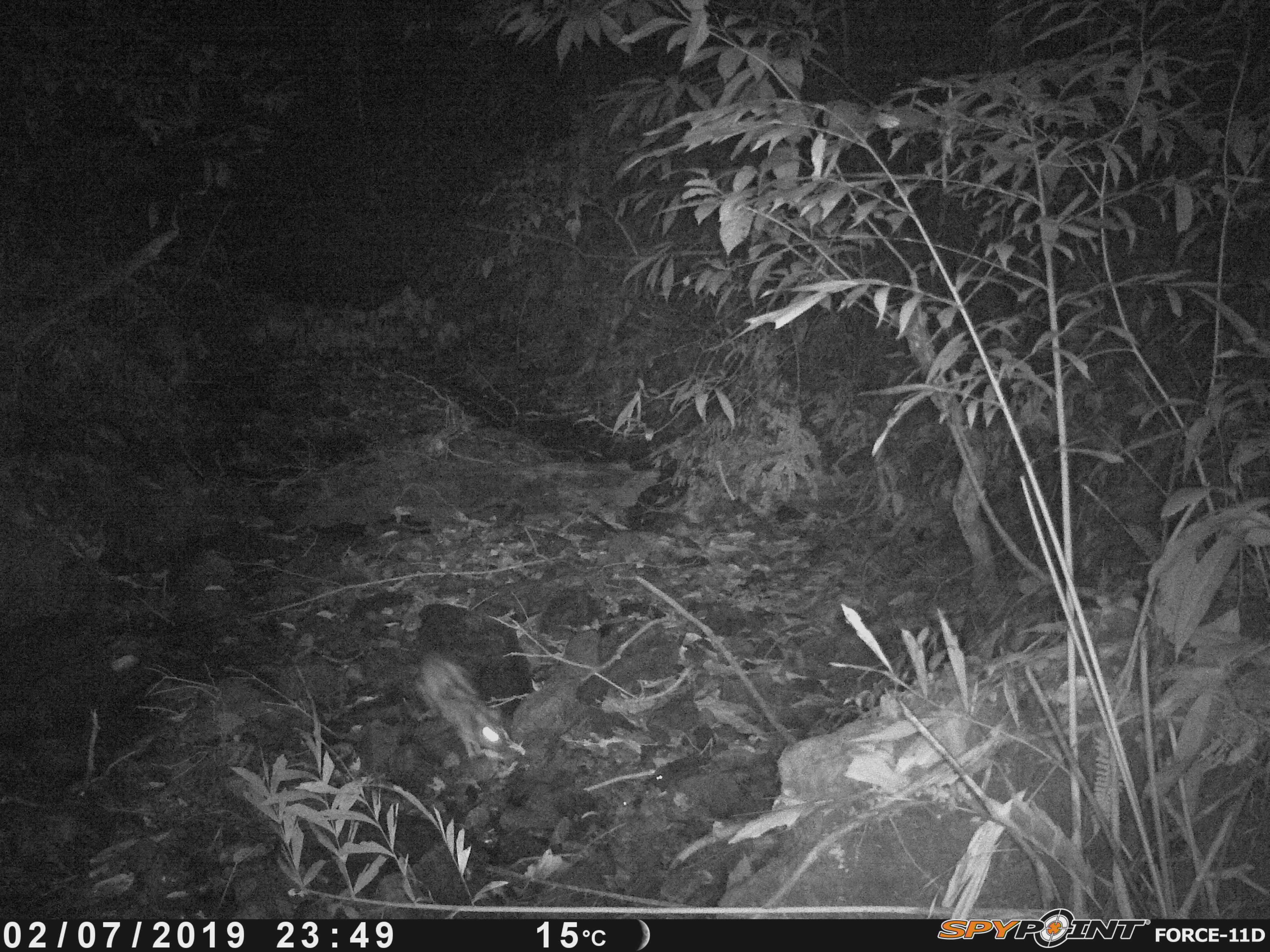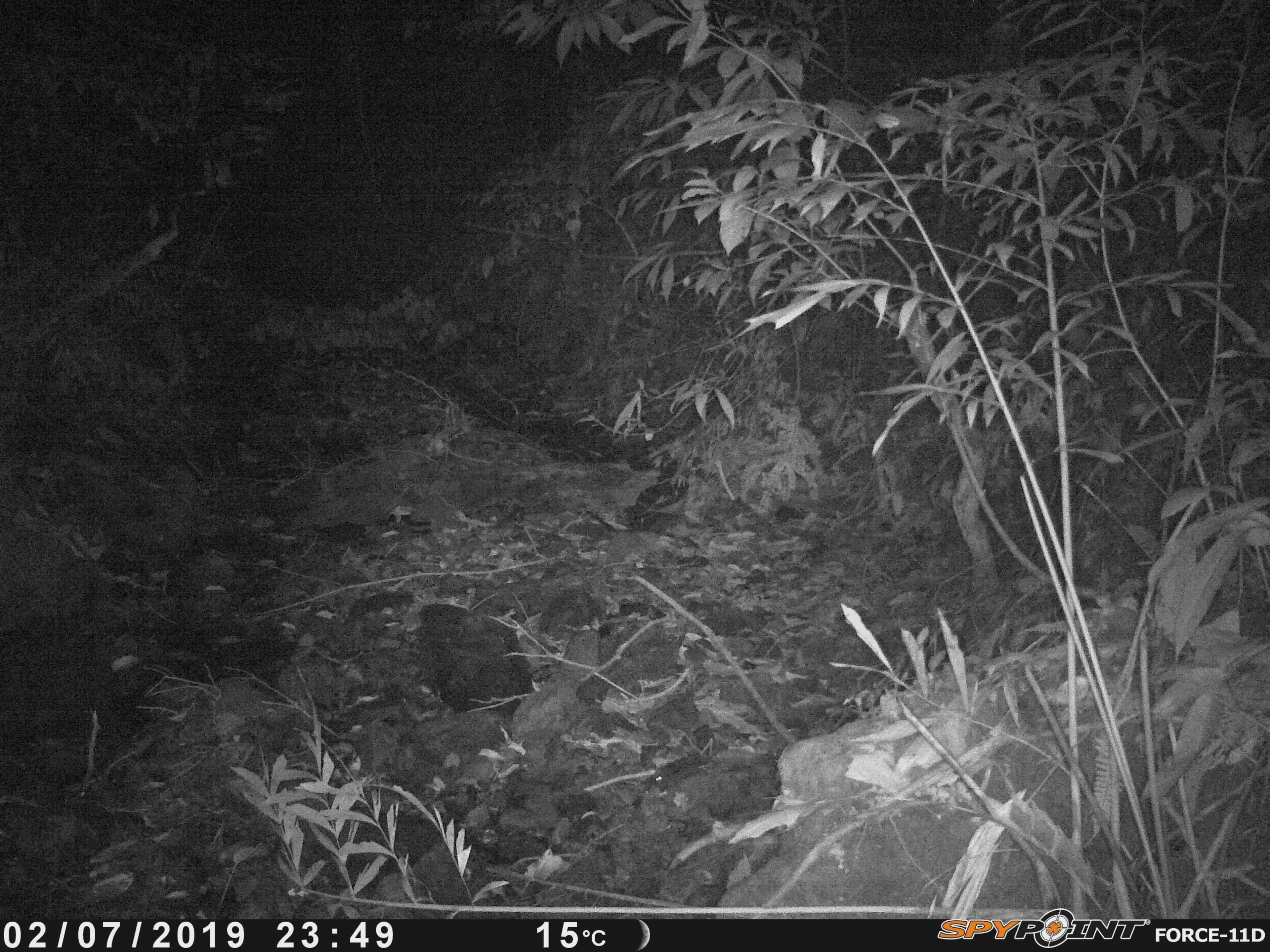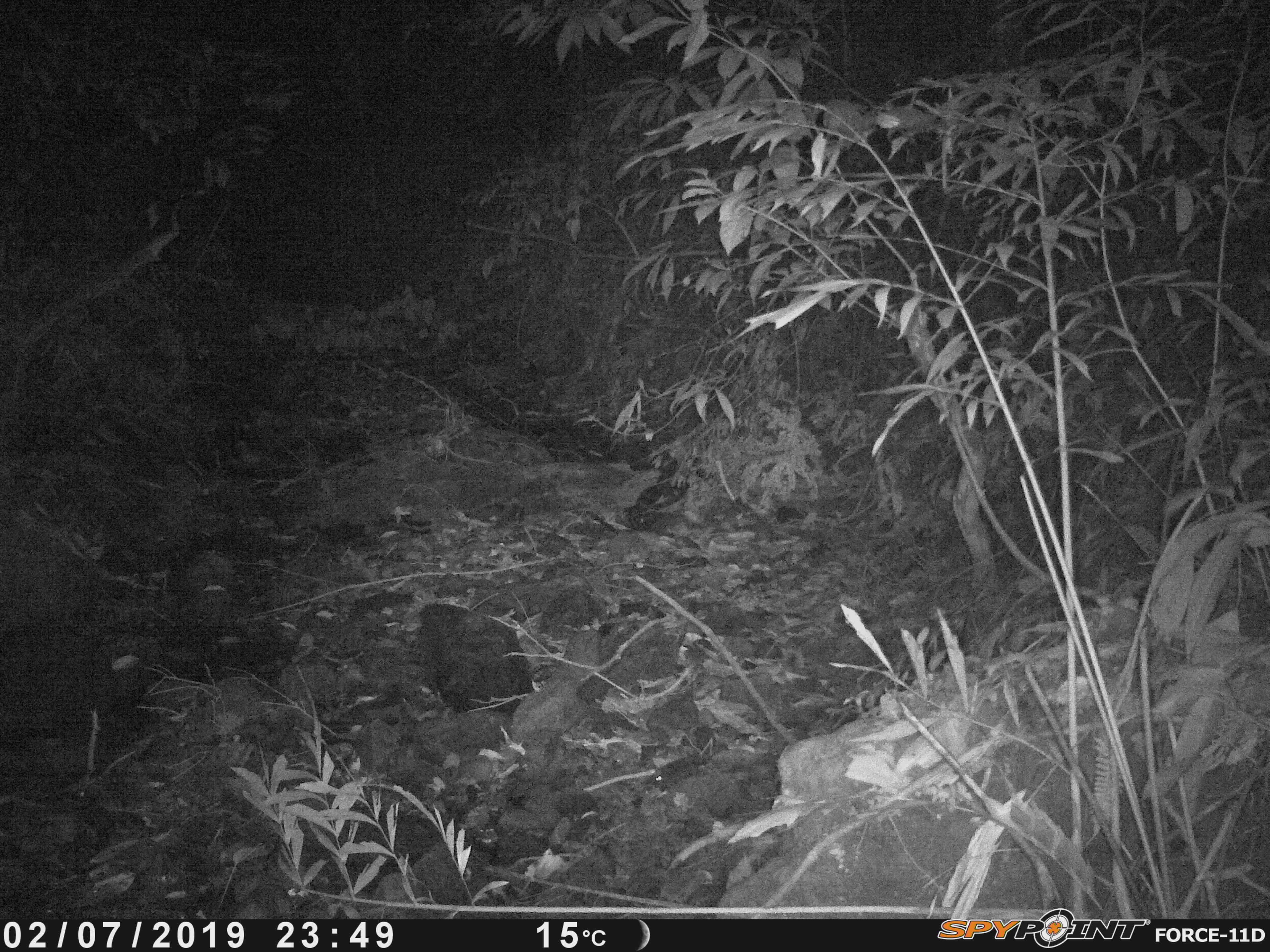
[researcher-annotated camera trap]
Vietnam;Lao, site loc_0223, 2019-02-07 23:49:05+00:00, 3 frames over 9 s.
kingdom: Animalia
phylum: Chordata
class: Mammalia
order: Lagomorpha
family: Leporidae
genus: Nesolagus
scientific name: Nesolagus timminsi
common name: annamite striped rabbit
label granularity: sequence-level